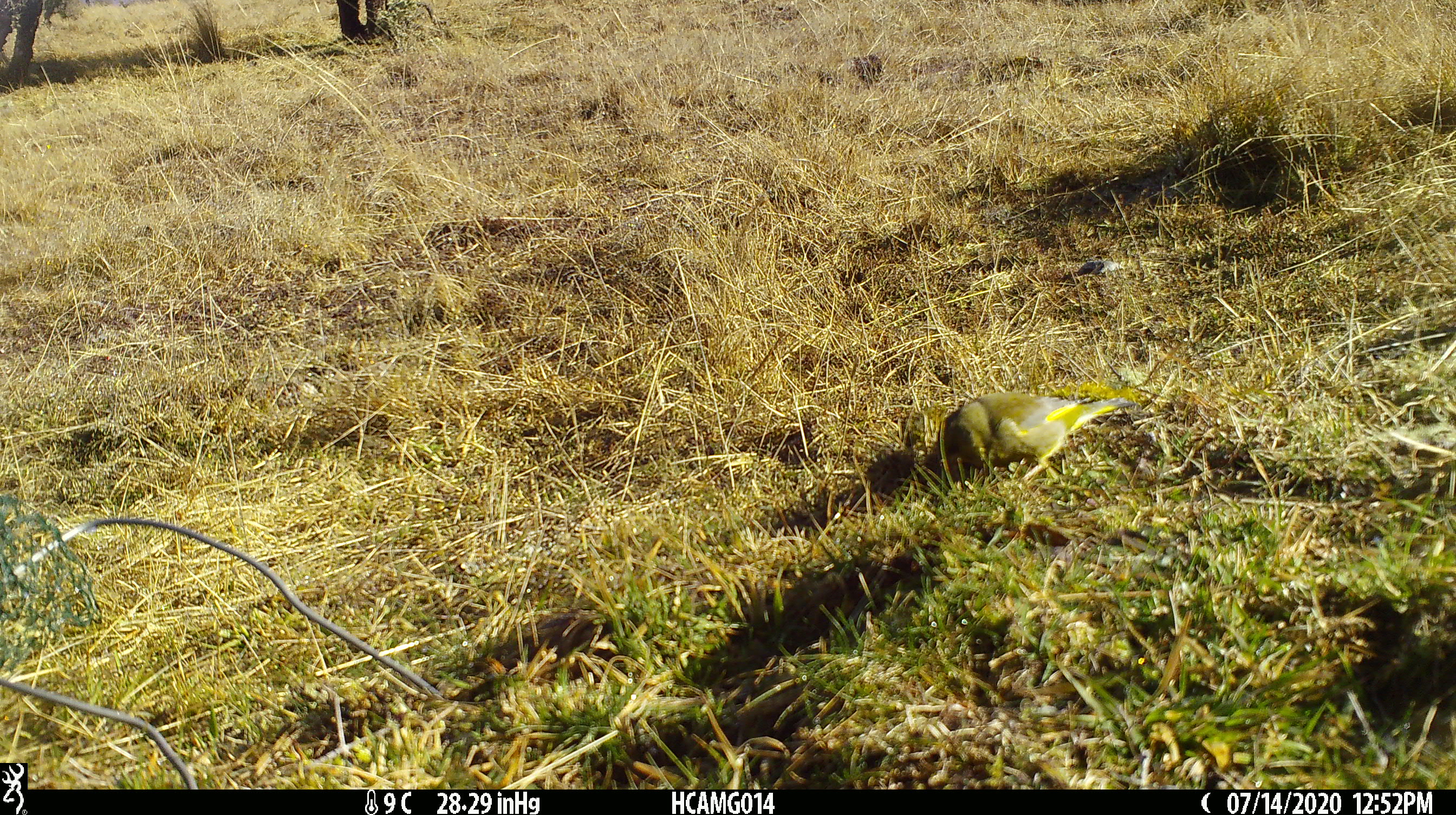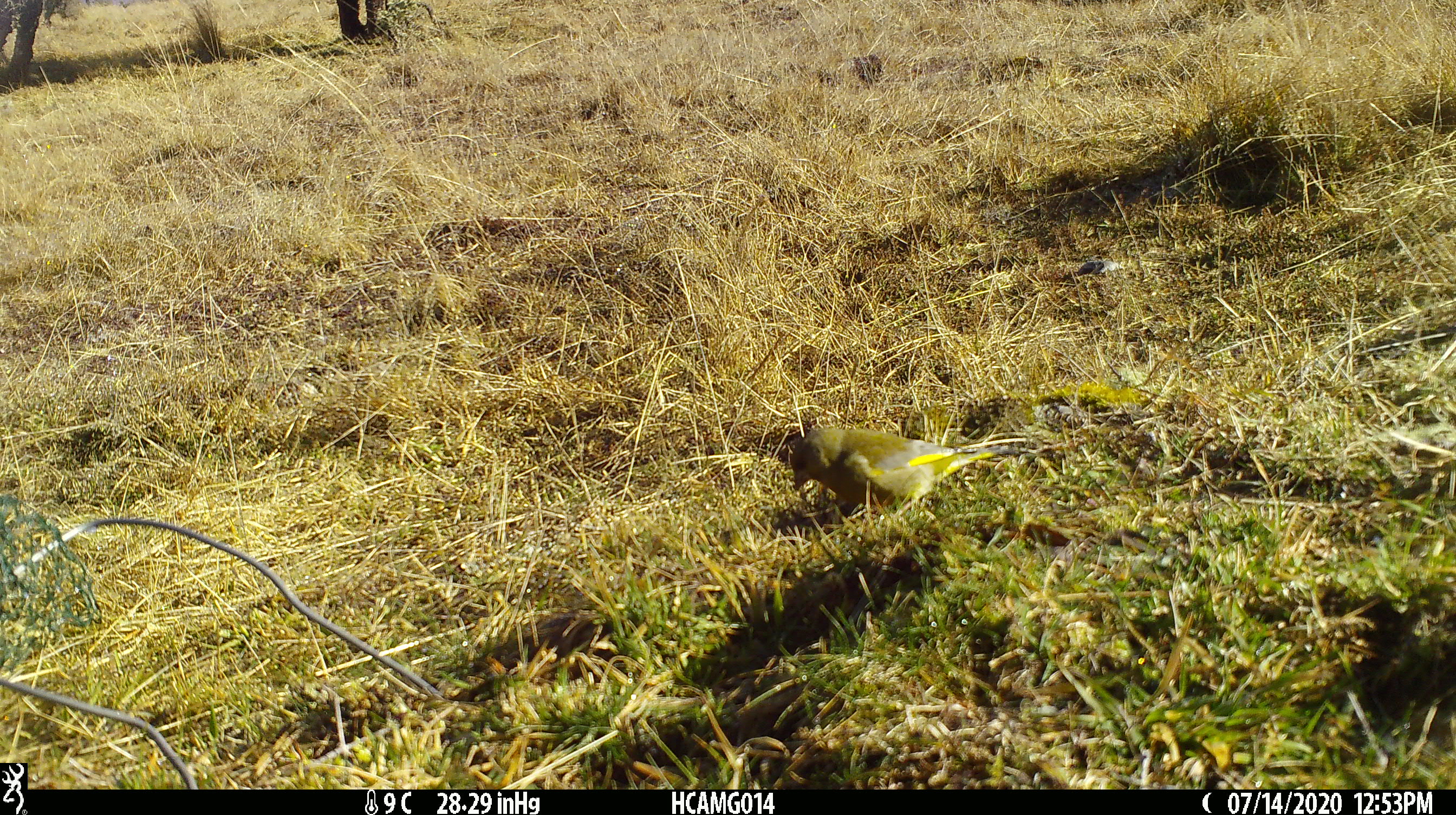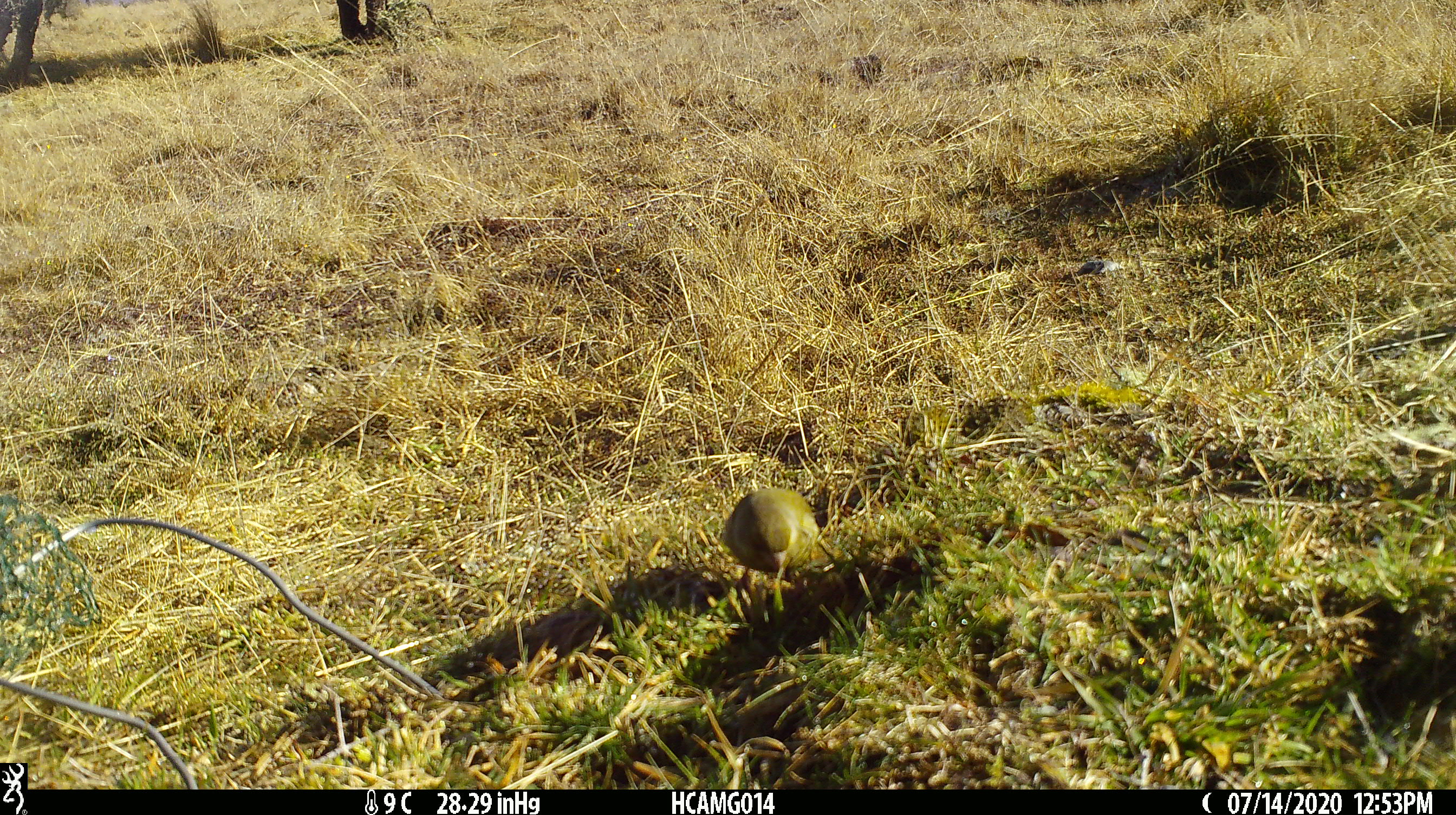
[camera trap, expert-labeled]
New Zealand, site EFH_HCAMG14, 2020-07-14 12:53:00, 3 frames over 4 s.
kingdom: Animalia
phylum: Chordata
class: Aves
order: Passeriformes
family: Fringillidae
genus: Chloris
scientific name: Chloris chloris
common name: greenfinch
Greenfinch (Chloris chloris).